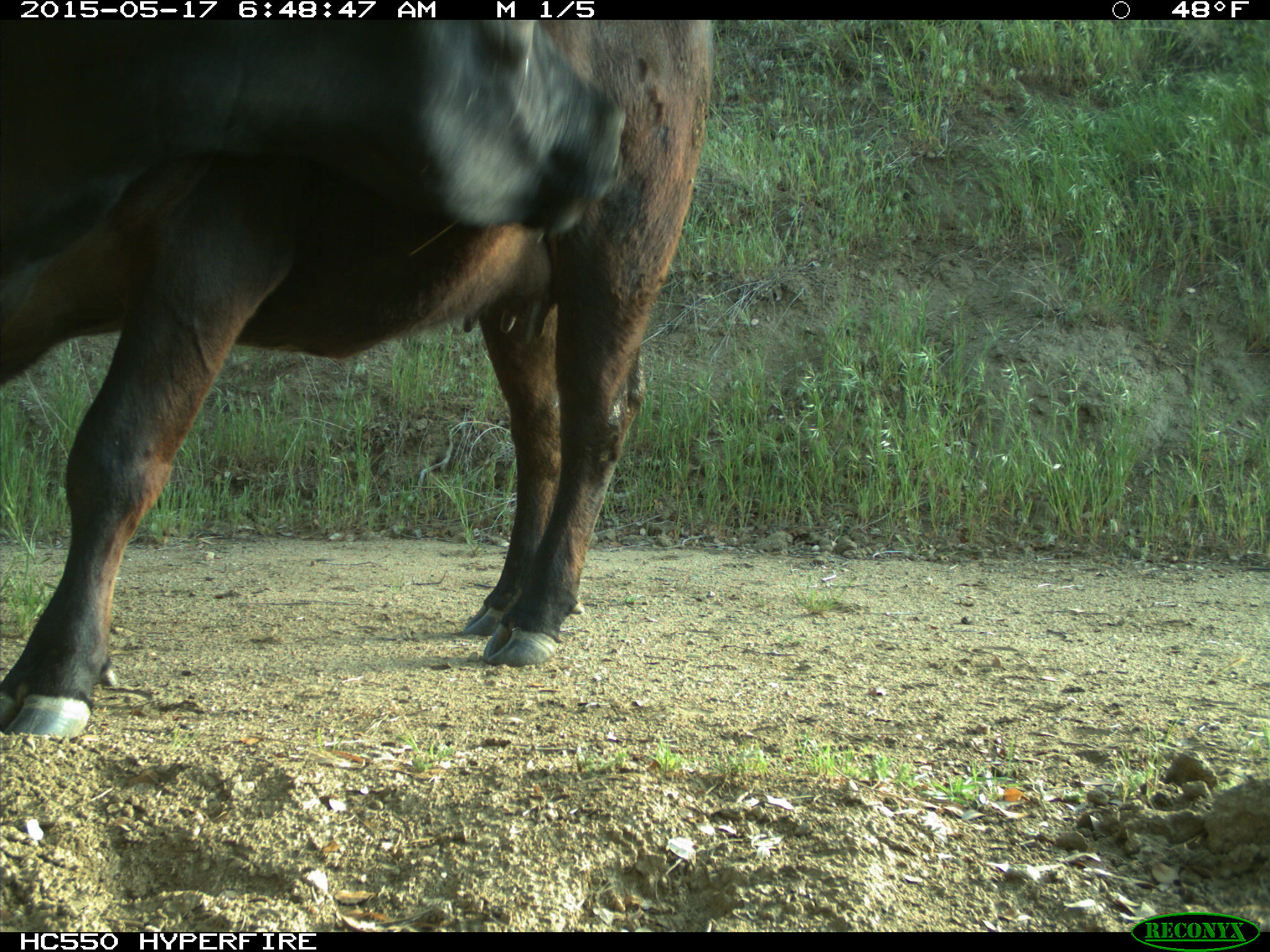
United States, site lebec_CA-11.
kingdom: Animalia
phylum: Chordata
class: Mammalia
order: Artiodactyla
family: Bovidae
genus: Bos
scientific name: Bos taurus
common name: domestic cow